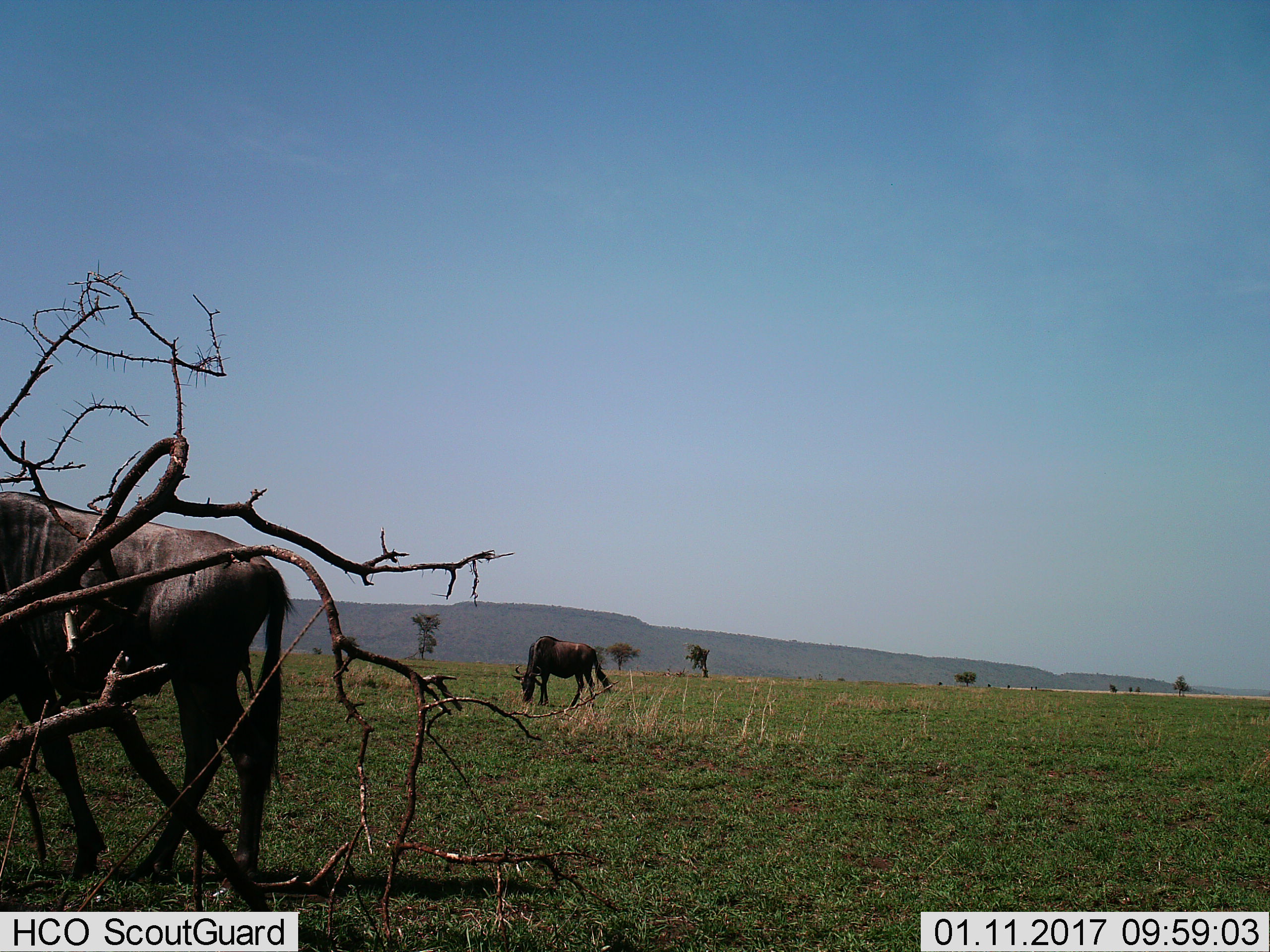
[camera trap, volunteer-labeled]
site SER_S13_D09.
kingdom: Animalia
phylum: Chordata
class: Mammalia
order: Artiodactyla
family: Bovidae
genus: Connochaetes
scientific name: Connochaetes taurinus taurinus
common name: blue wildebeest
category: wildebeestblue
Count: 2.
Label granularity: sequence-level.